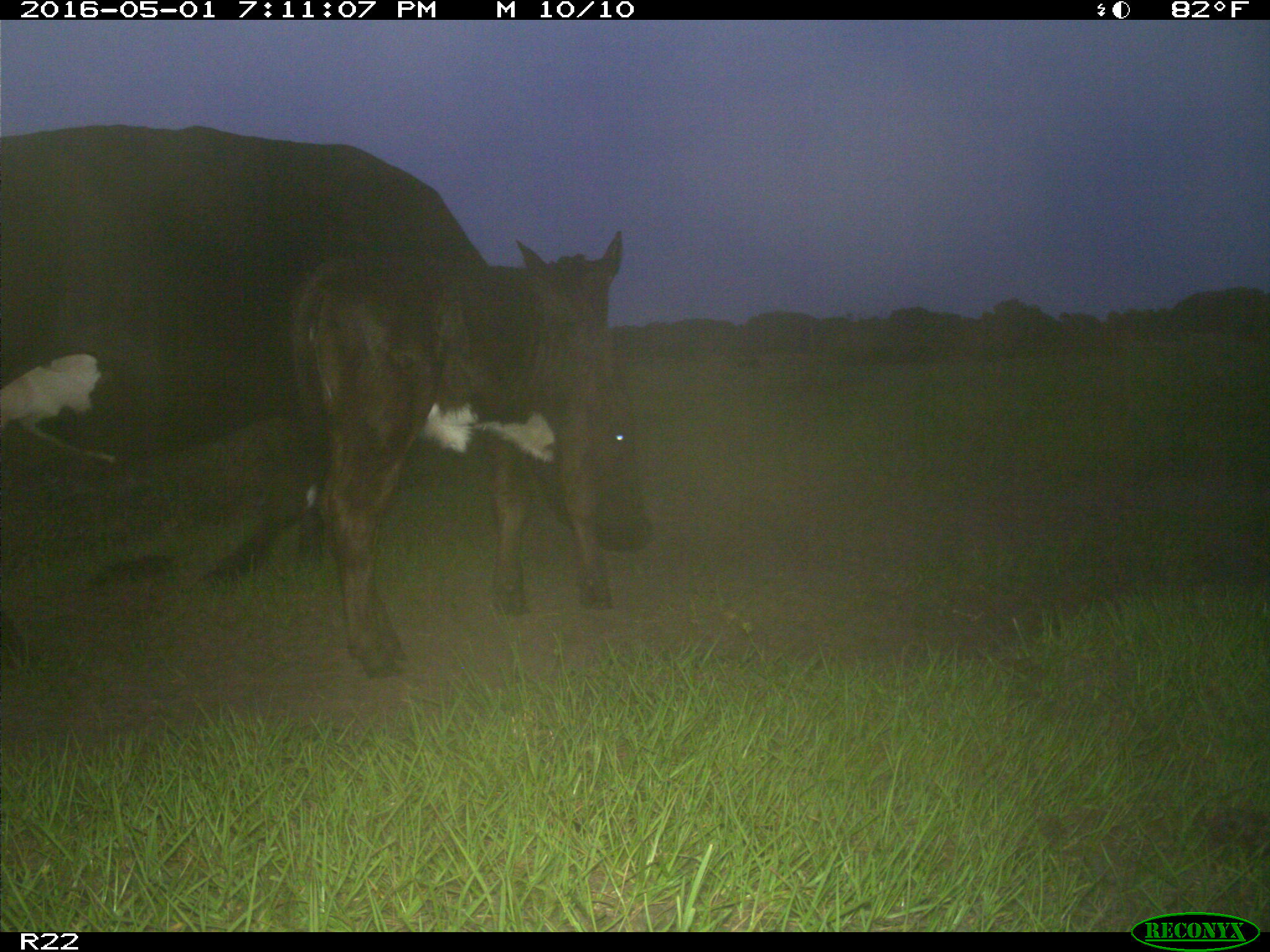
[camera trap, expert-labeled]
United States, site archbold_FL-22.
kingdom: Animalia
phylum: Chordata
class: Mammalia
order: Artiodactyla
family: Bovidae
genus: Bos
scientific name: Bos taurus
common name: domestic cow